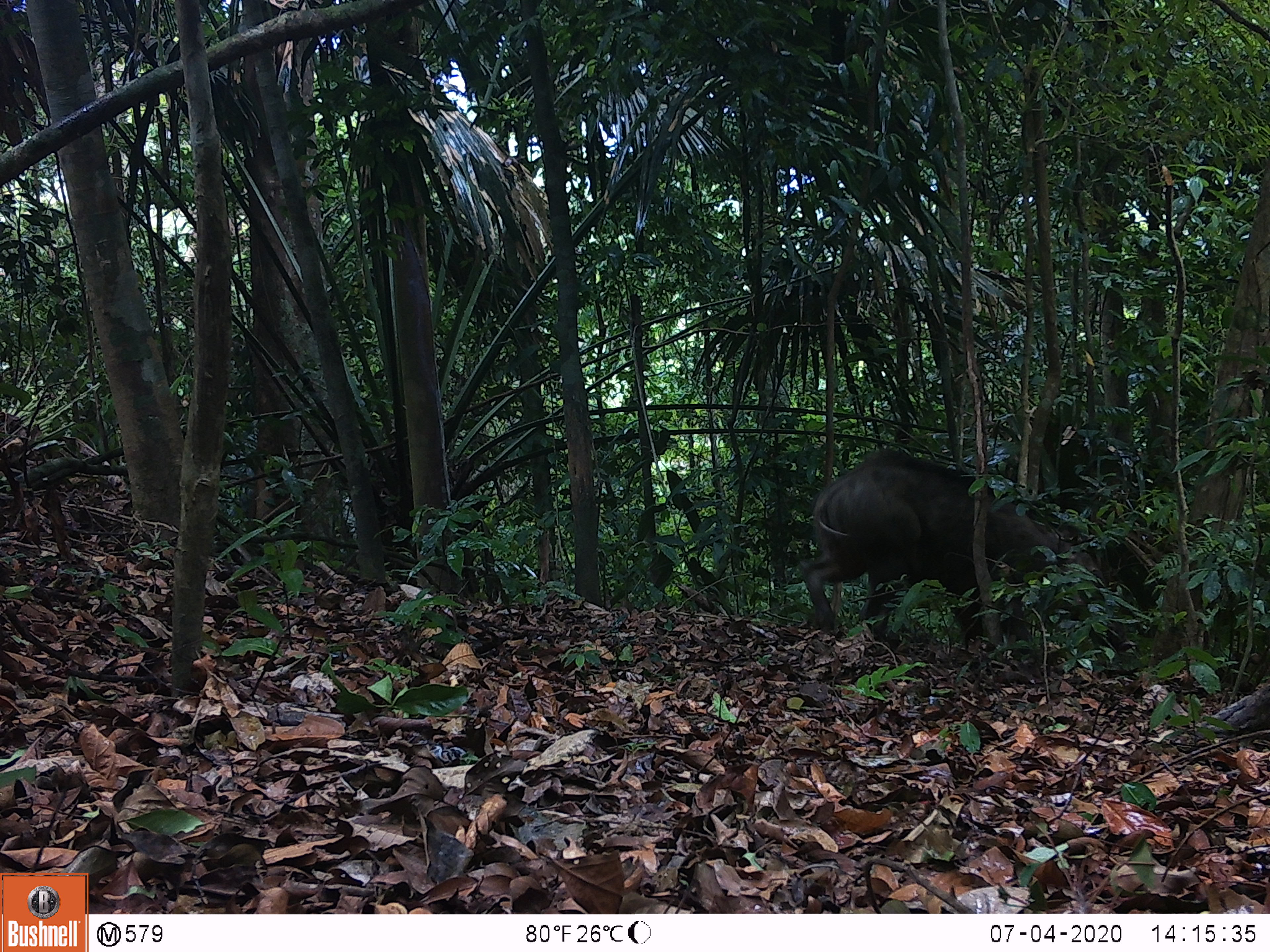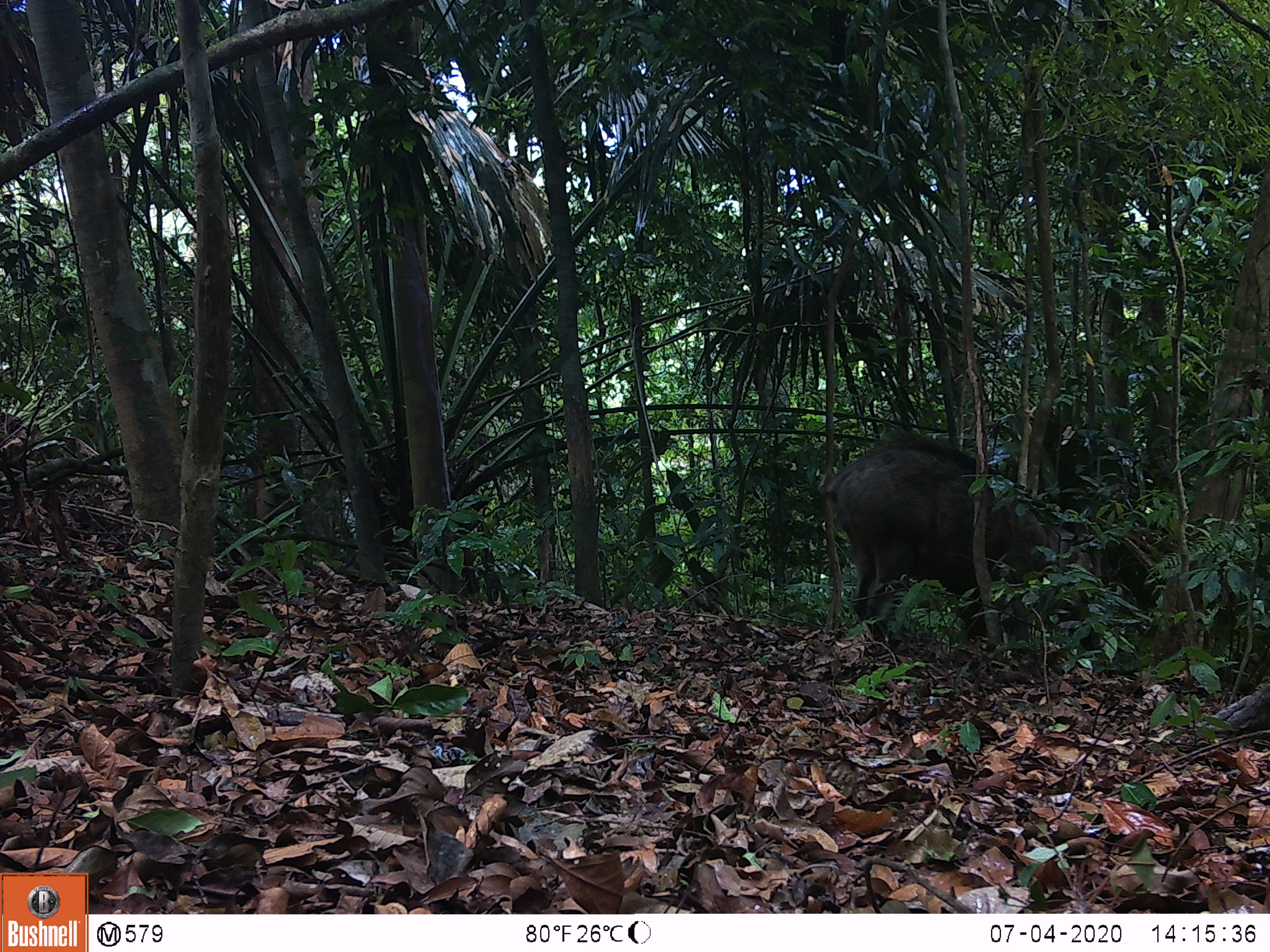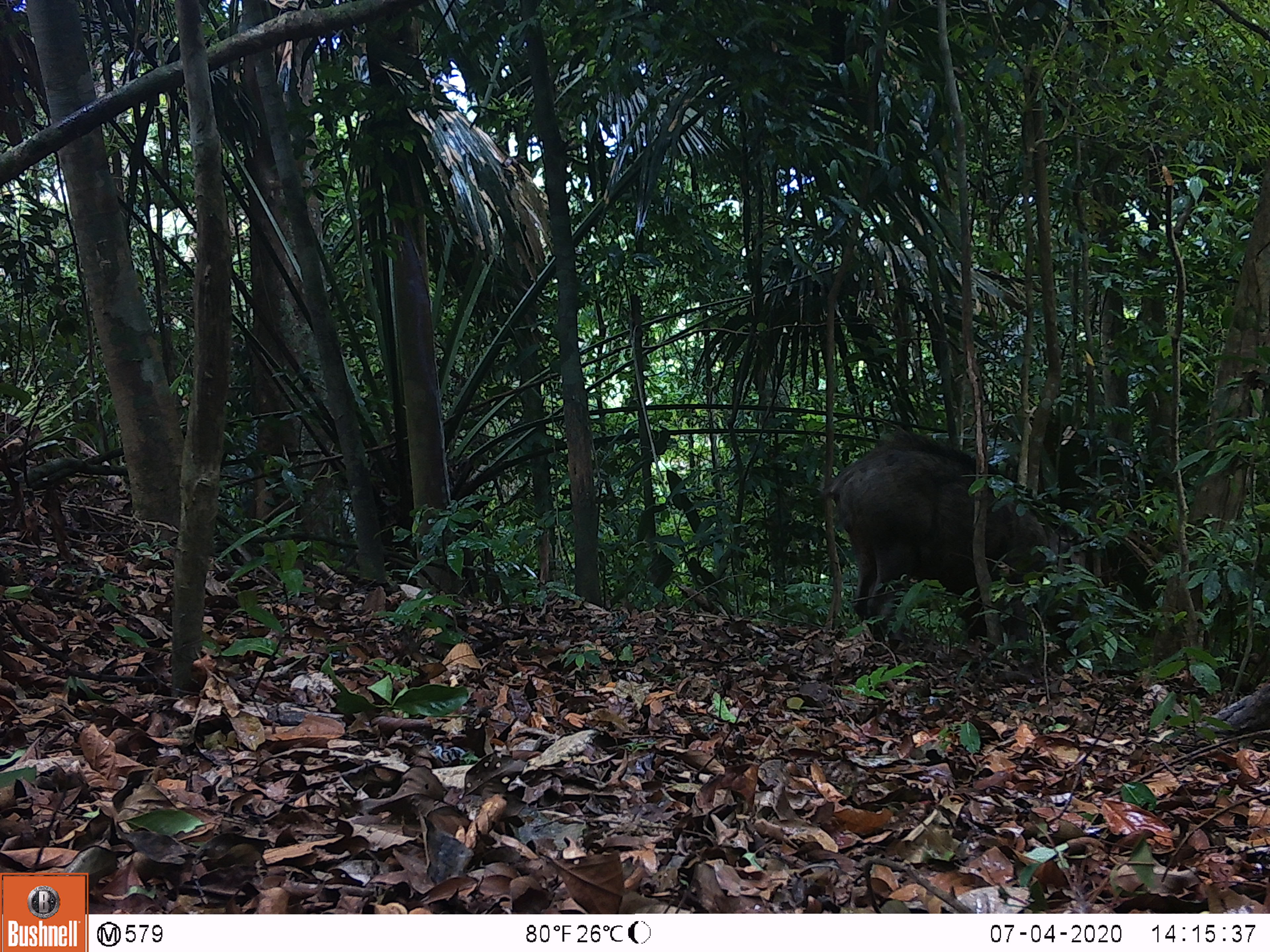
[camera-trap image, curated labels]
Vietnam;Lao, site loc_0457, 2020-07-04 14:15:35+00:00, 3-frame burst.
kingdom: Animalia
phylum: Chordata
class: Mammalia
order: Artiodactyla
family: Suidae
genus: Sus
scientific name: Sus scrofa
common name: eurasian wild pig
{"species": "eurasian wild pig (Sus scrofa)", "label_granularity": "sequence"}